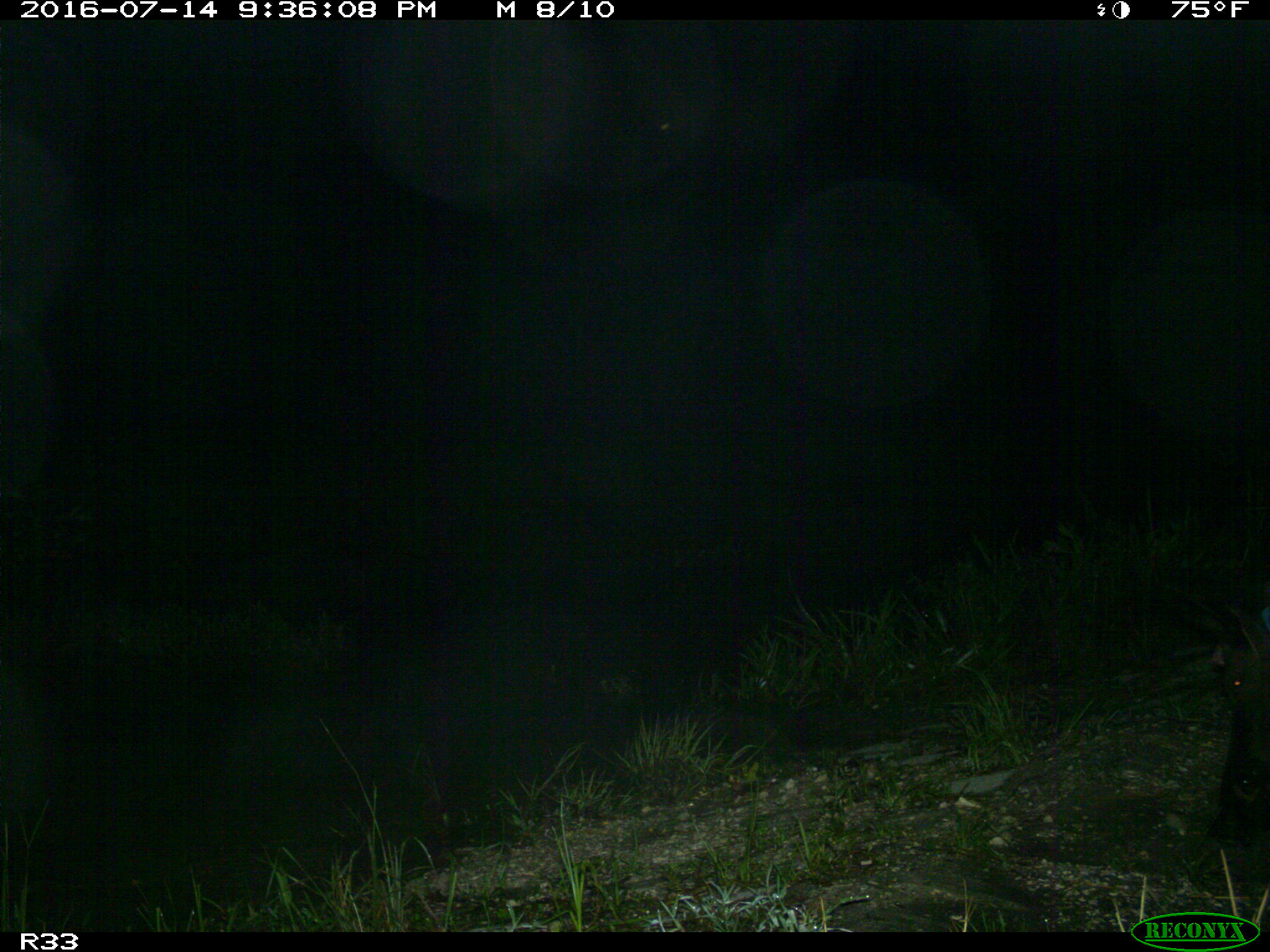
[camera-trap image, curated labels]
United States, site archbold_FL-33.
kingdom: Animalia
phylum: Chordata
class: Mammalia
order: Artiodactyla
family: Suidae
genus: Sus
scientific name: Sus scrofa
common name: wild boar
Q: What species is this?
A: Sus scrofa (wild boar).